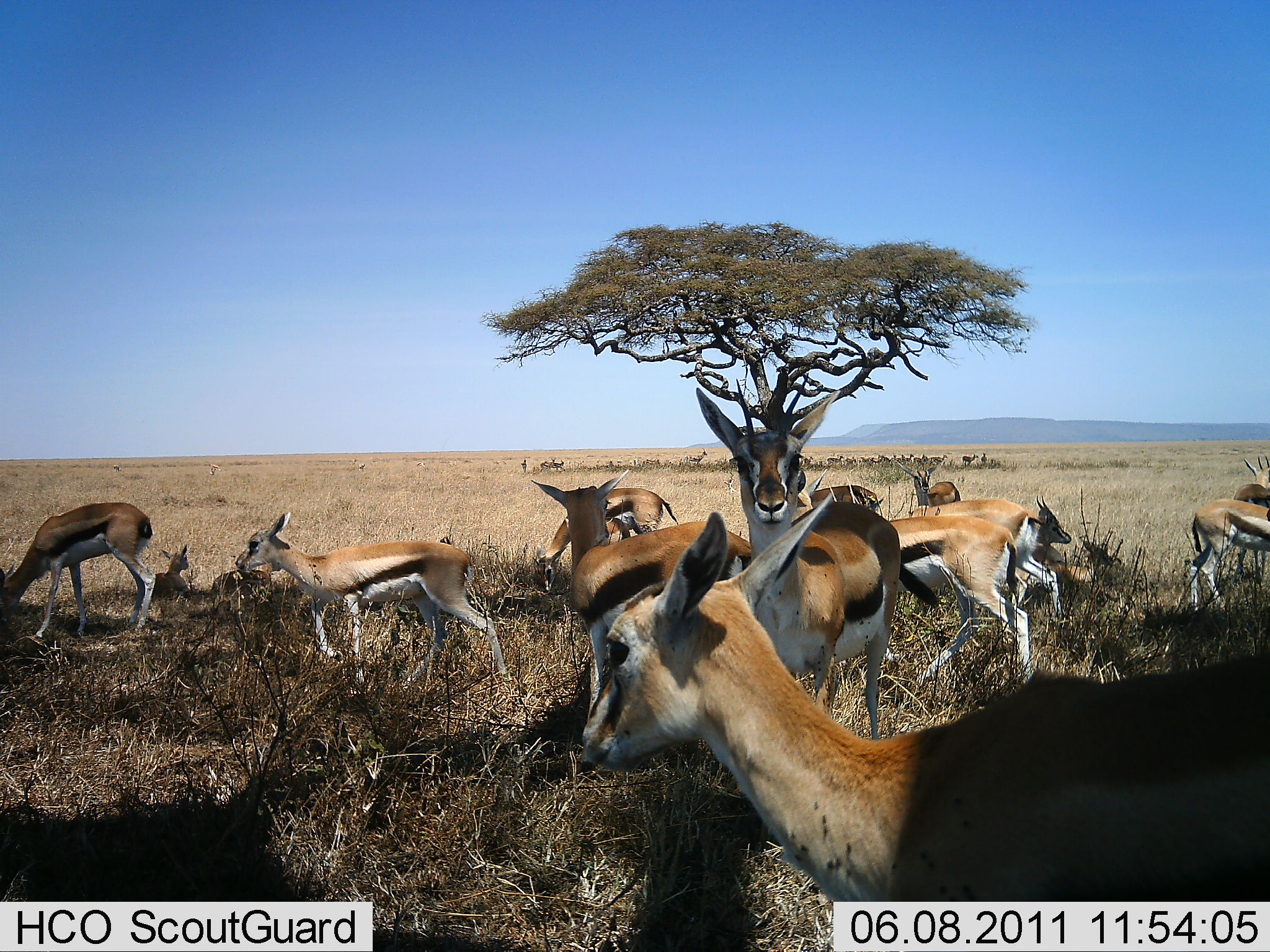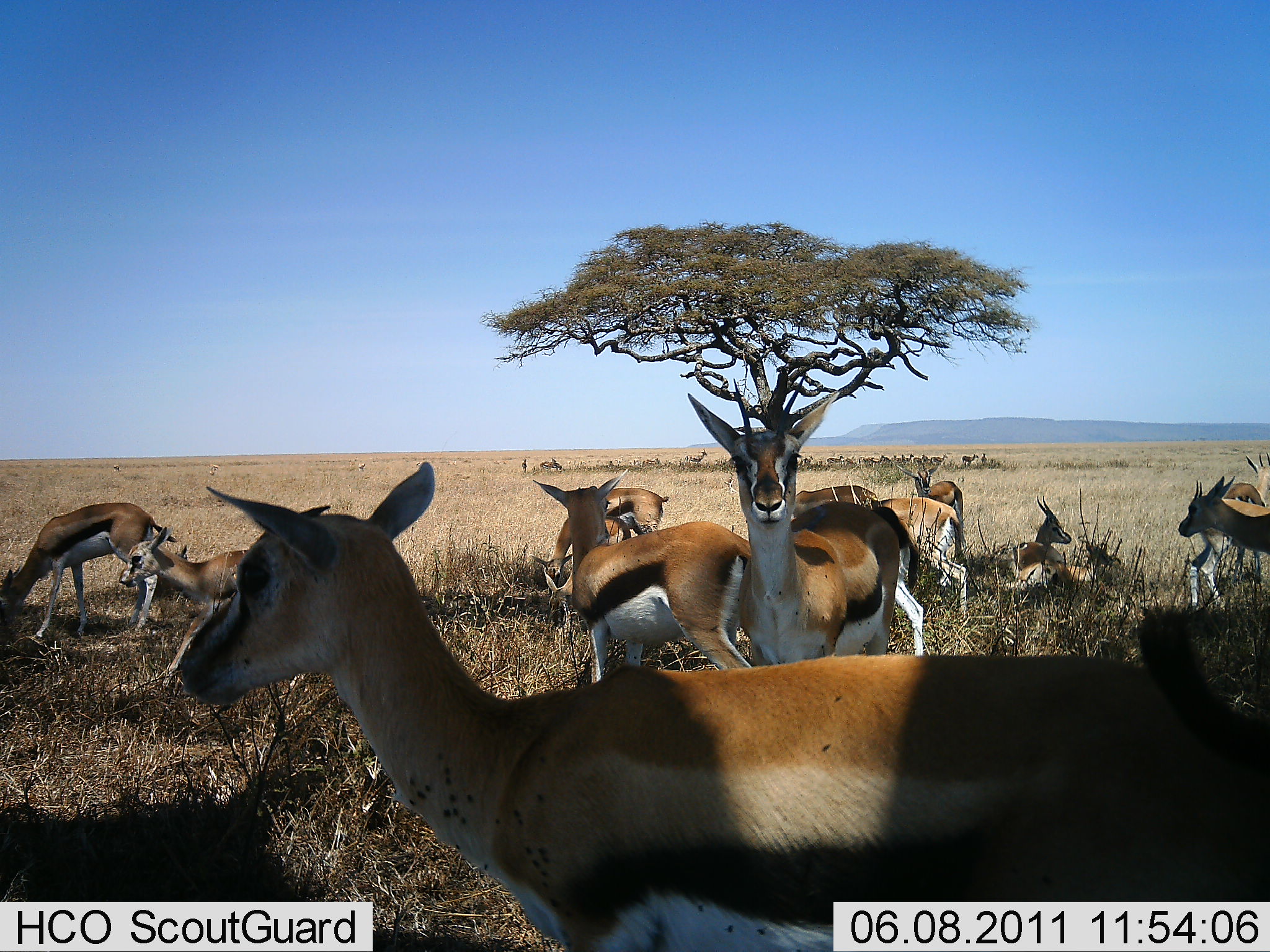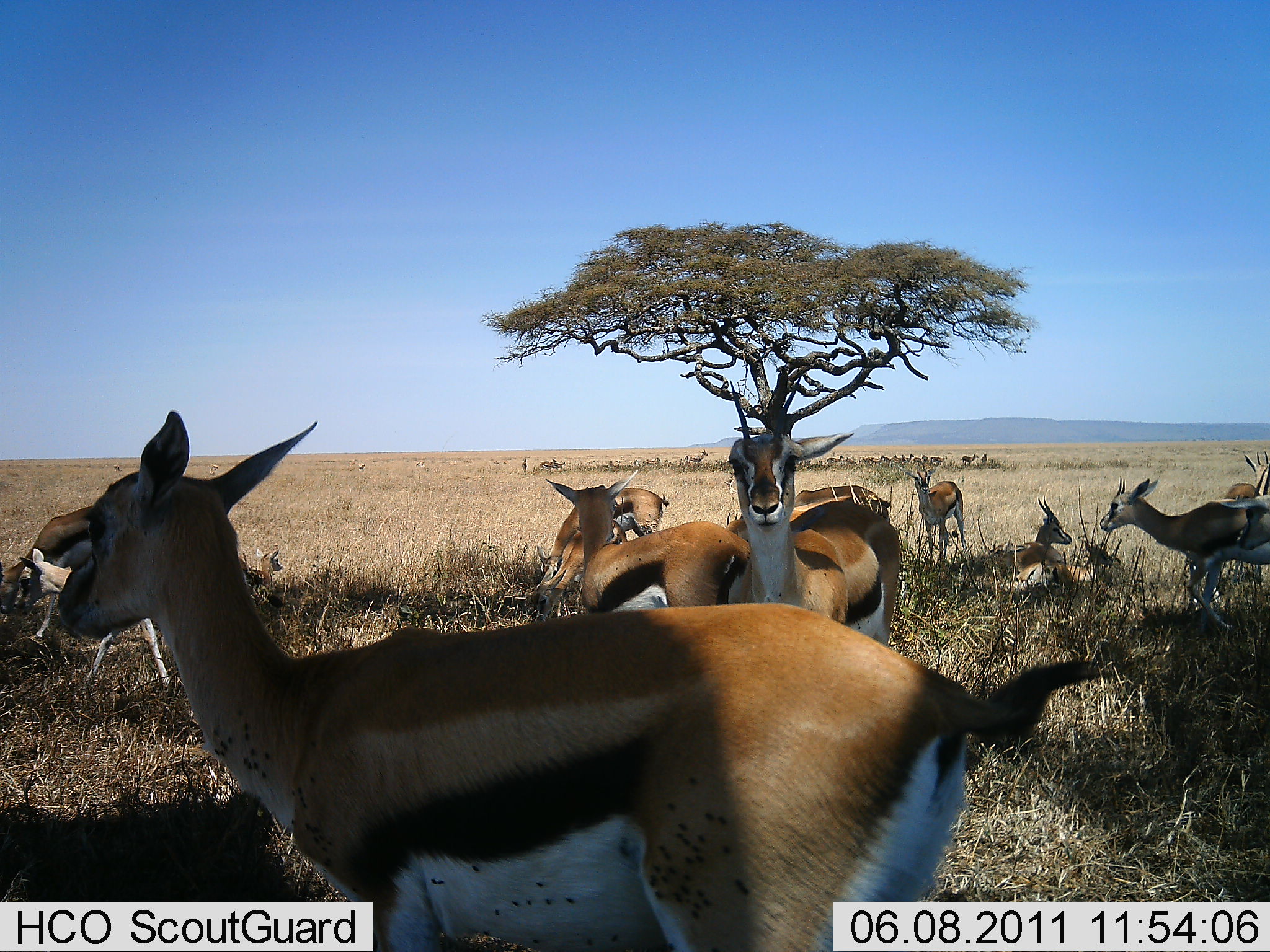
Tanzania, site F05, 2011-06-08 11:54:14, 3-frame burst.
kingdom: Animalia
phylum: Chordata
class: Mammalia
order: Artiodactyla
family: Bovidae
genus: Eudorcas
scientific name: Eudorcas thomsonii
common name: thomson's gazelle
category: gazellethomsons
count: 11-50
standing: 83%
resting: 75%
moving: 50%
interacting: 0%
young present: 25%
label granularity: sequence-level